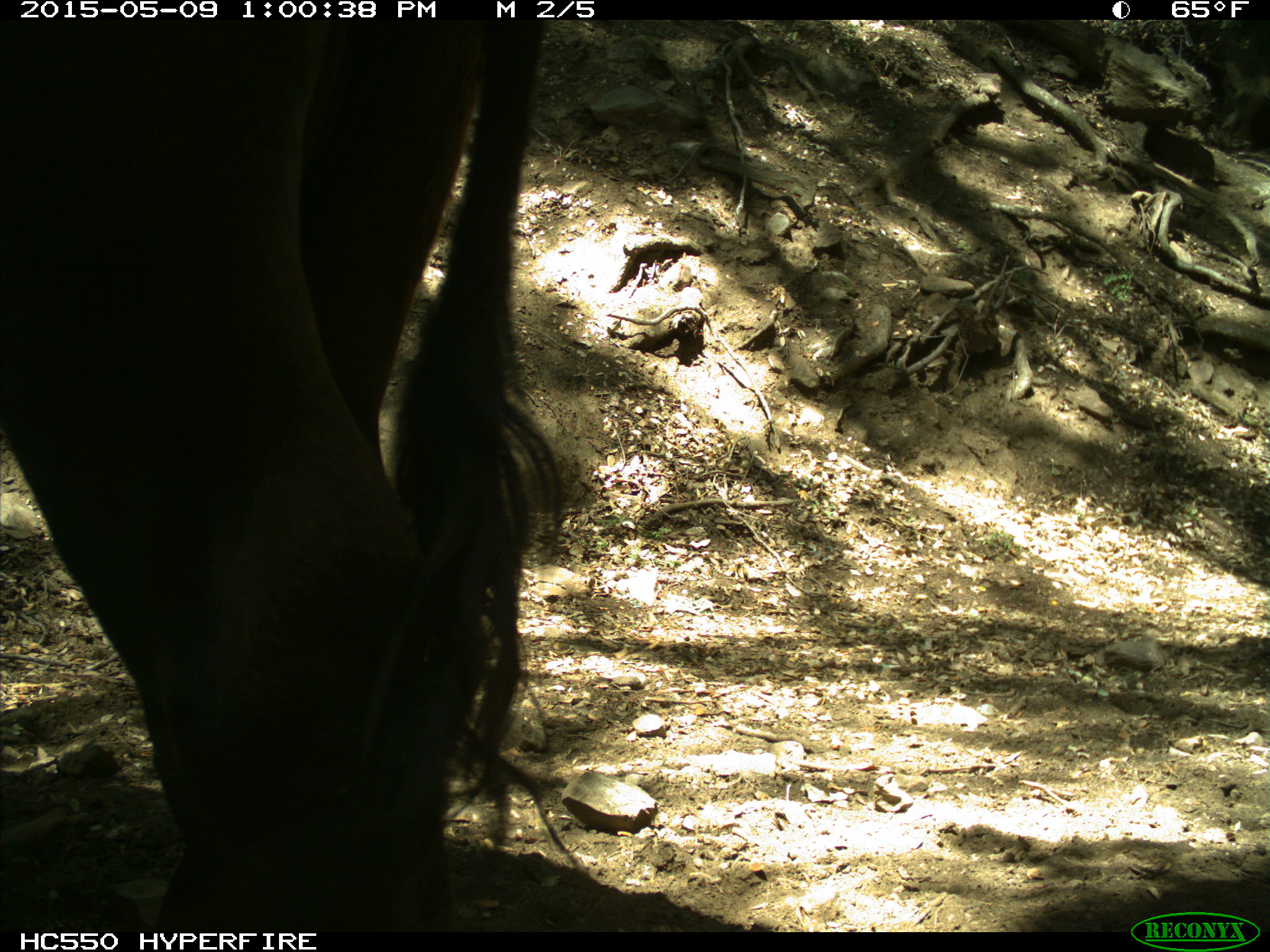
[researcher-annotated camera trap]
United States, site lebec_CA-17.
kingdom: Animalia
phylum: Chordata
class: Mammalia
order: Artiodactyla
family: Bovidae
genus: Bos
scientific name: Bos taurus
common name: domestic cow